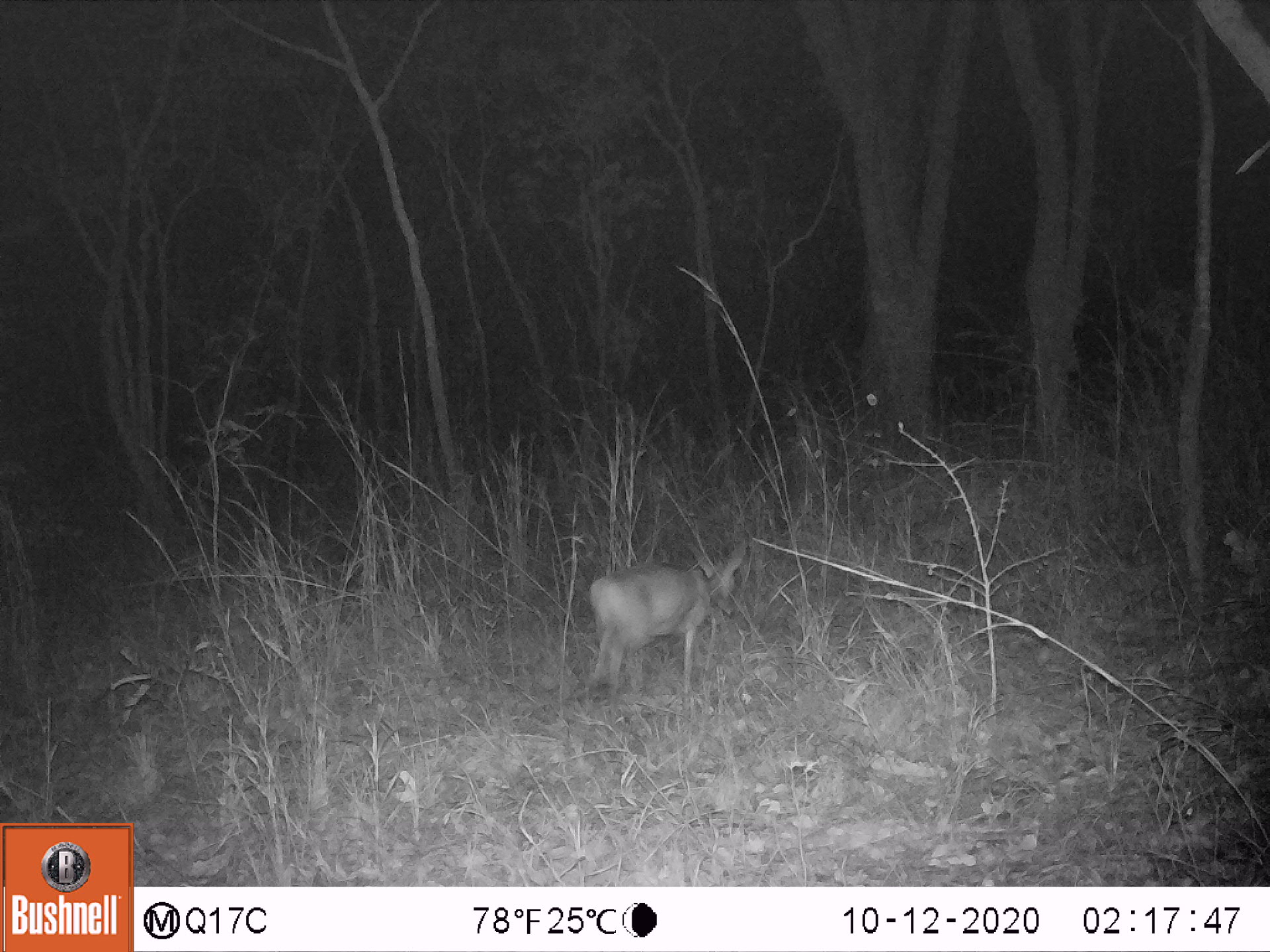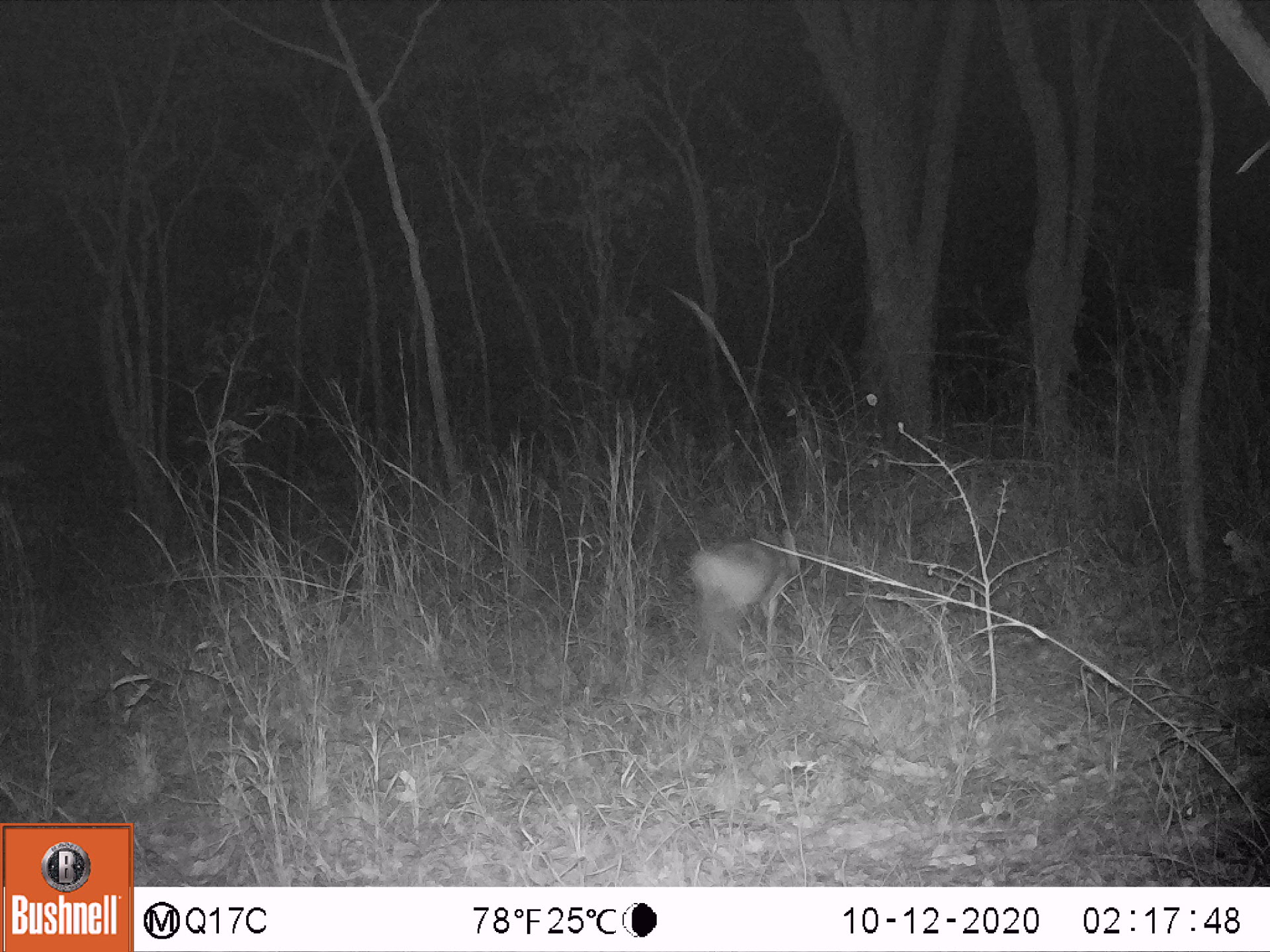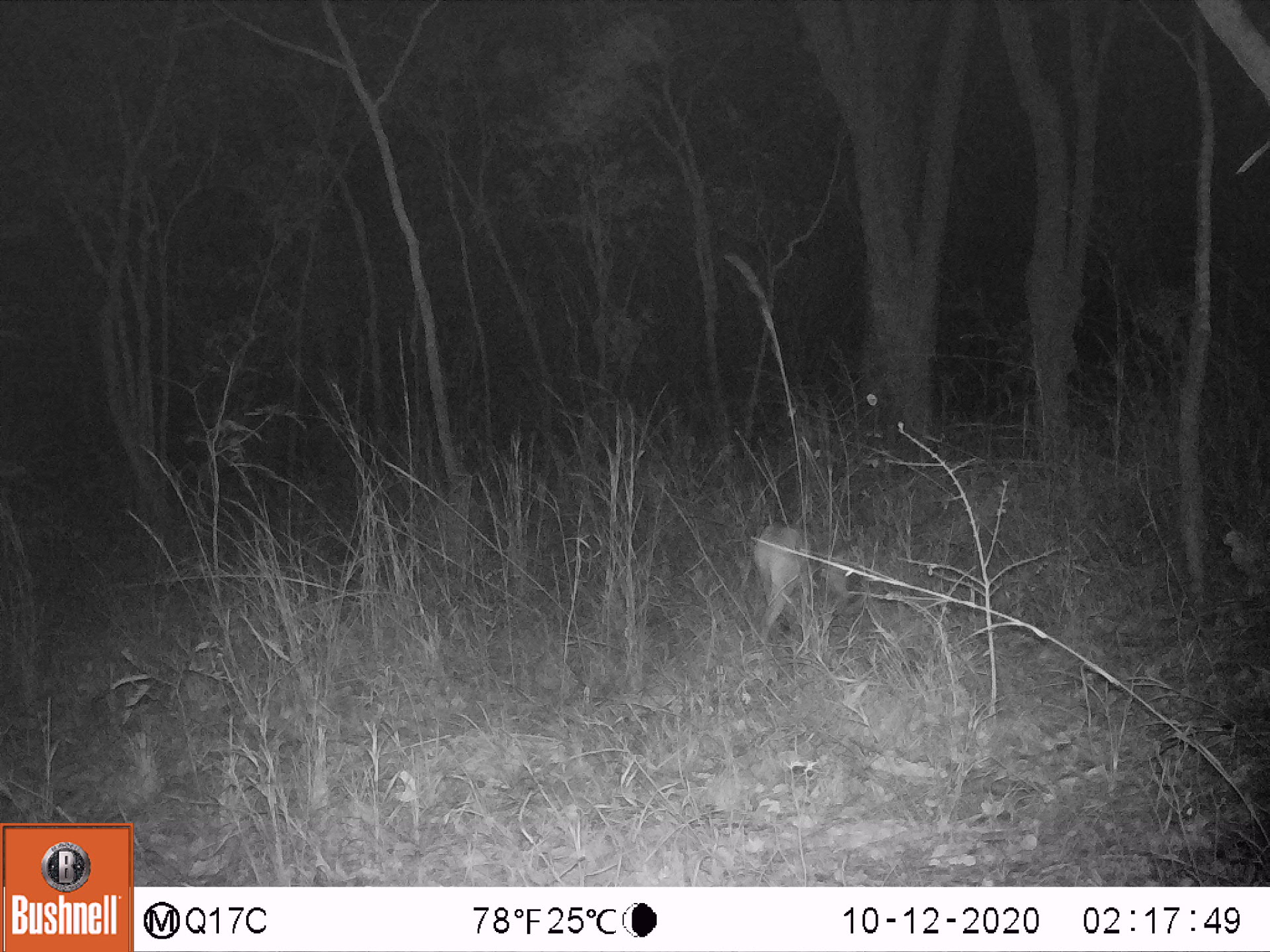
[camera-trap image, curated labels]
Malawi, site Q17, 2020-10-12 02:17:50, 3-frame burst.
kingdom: Animalia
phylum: Chordata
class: Mammalia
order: Artiodactyla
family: Bovidae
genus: Sylvicapra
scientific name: Sylvicapra grimmia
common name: common duiker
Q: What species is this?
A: Common duiker (Sylvicapra grimmia).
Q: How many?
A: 1.